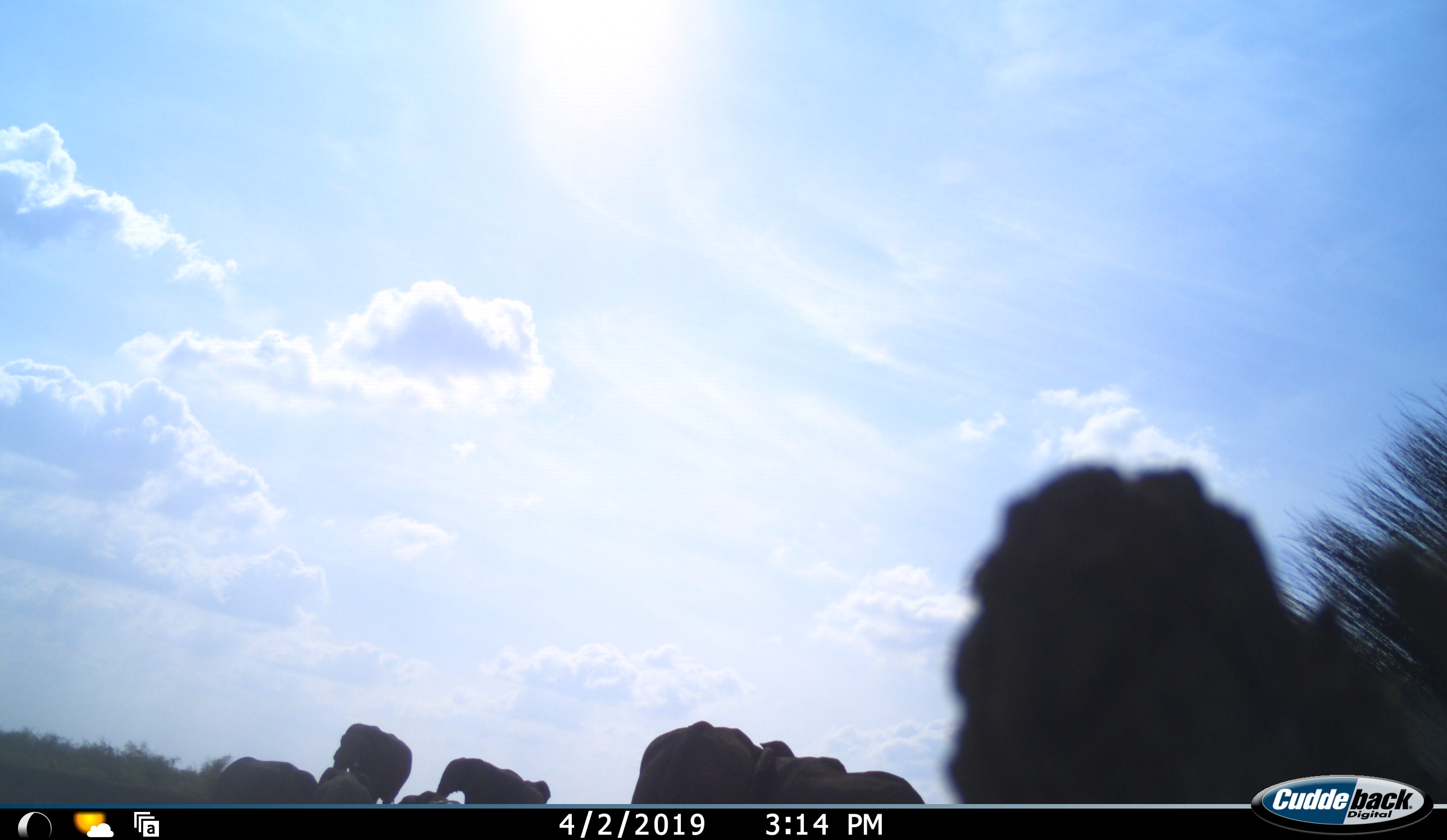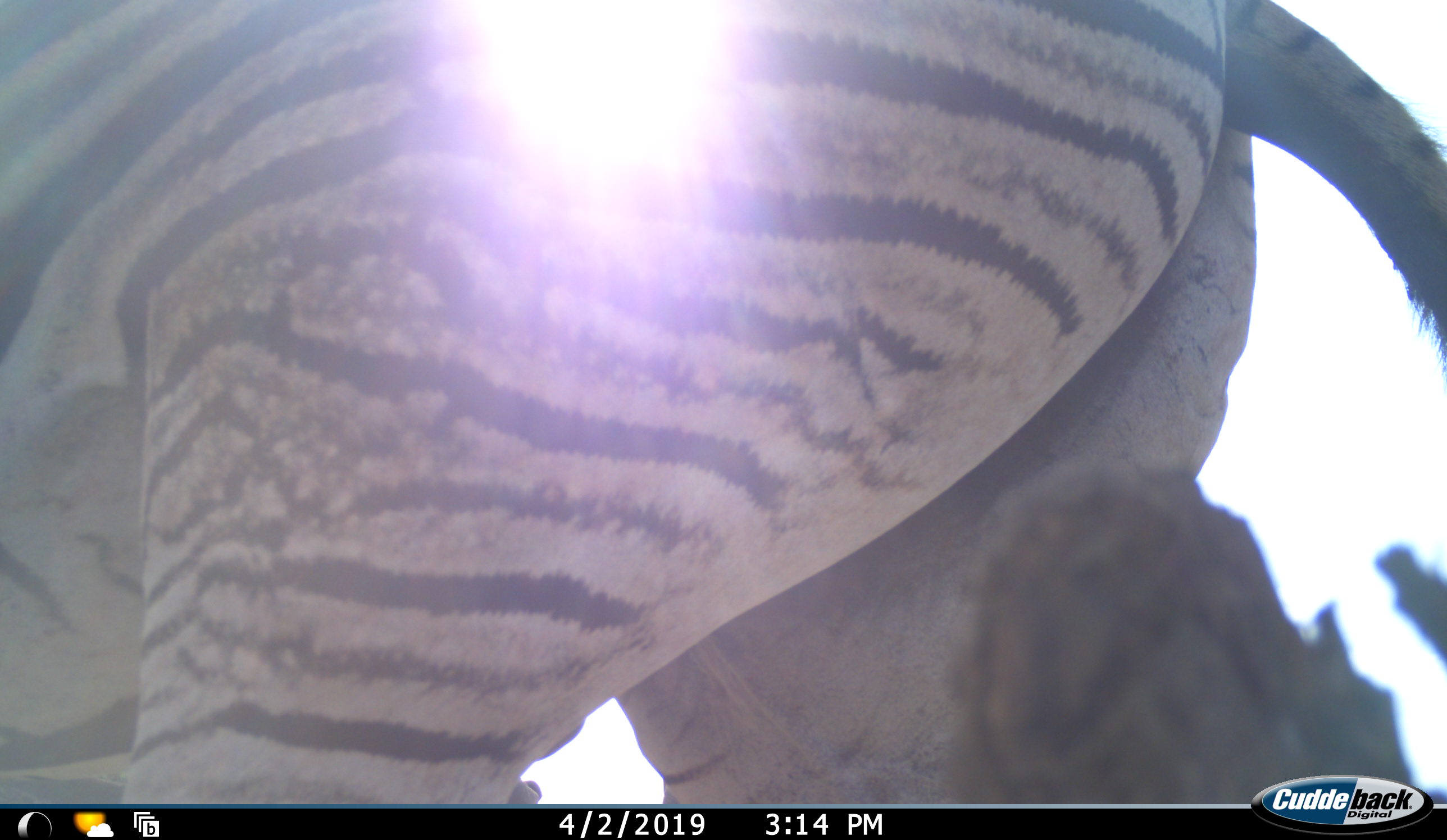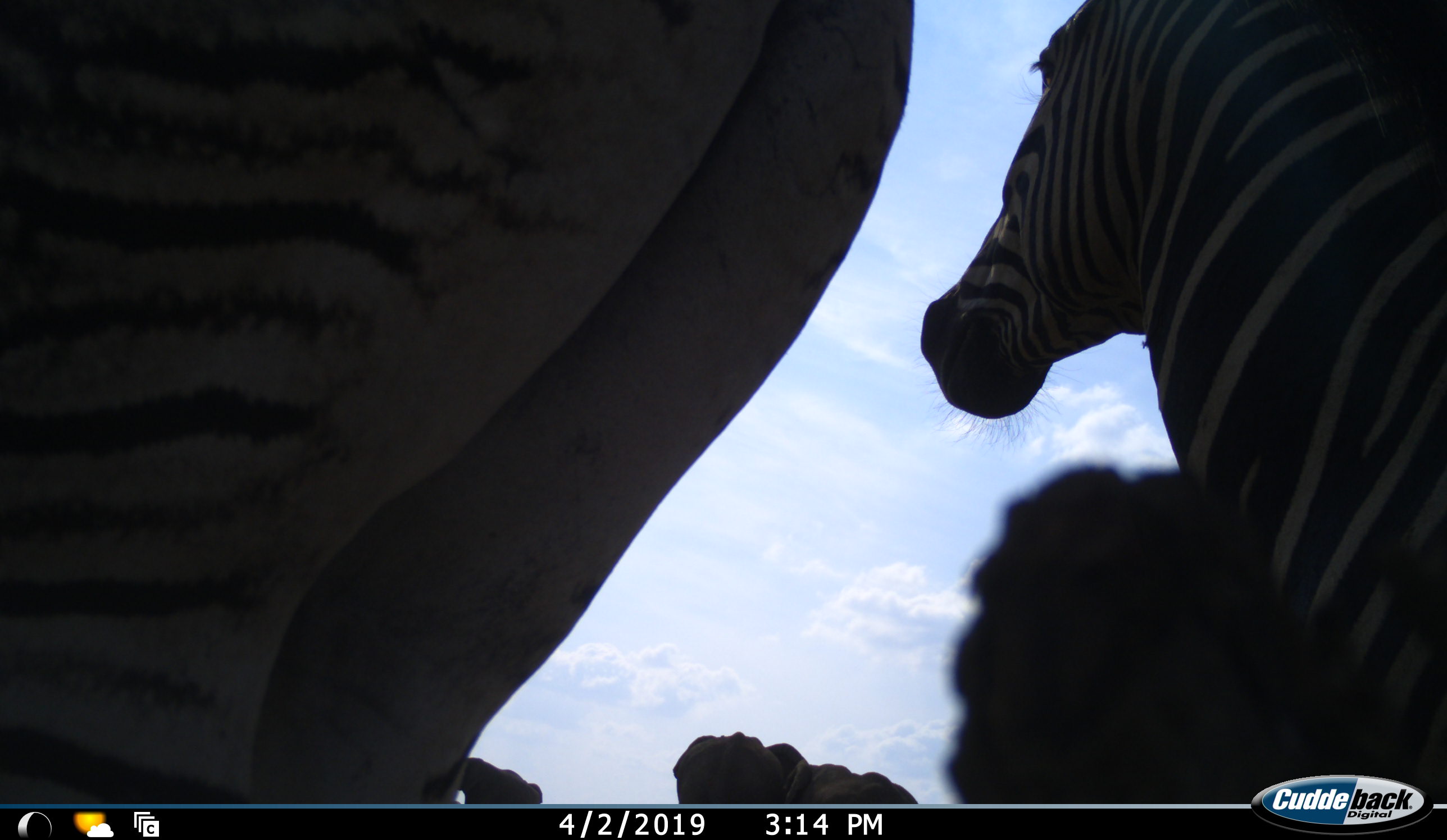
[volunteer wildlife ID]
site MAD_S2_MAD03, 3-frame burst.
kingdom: Animalia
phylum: Chordata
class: Mammalia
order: Perissodactyla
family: Equidae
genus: Equus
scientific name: Equus quagga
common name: plains zebra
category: zebraplains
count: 3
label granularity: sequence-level